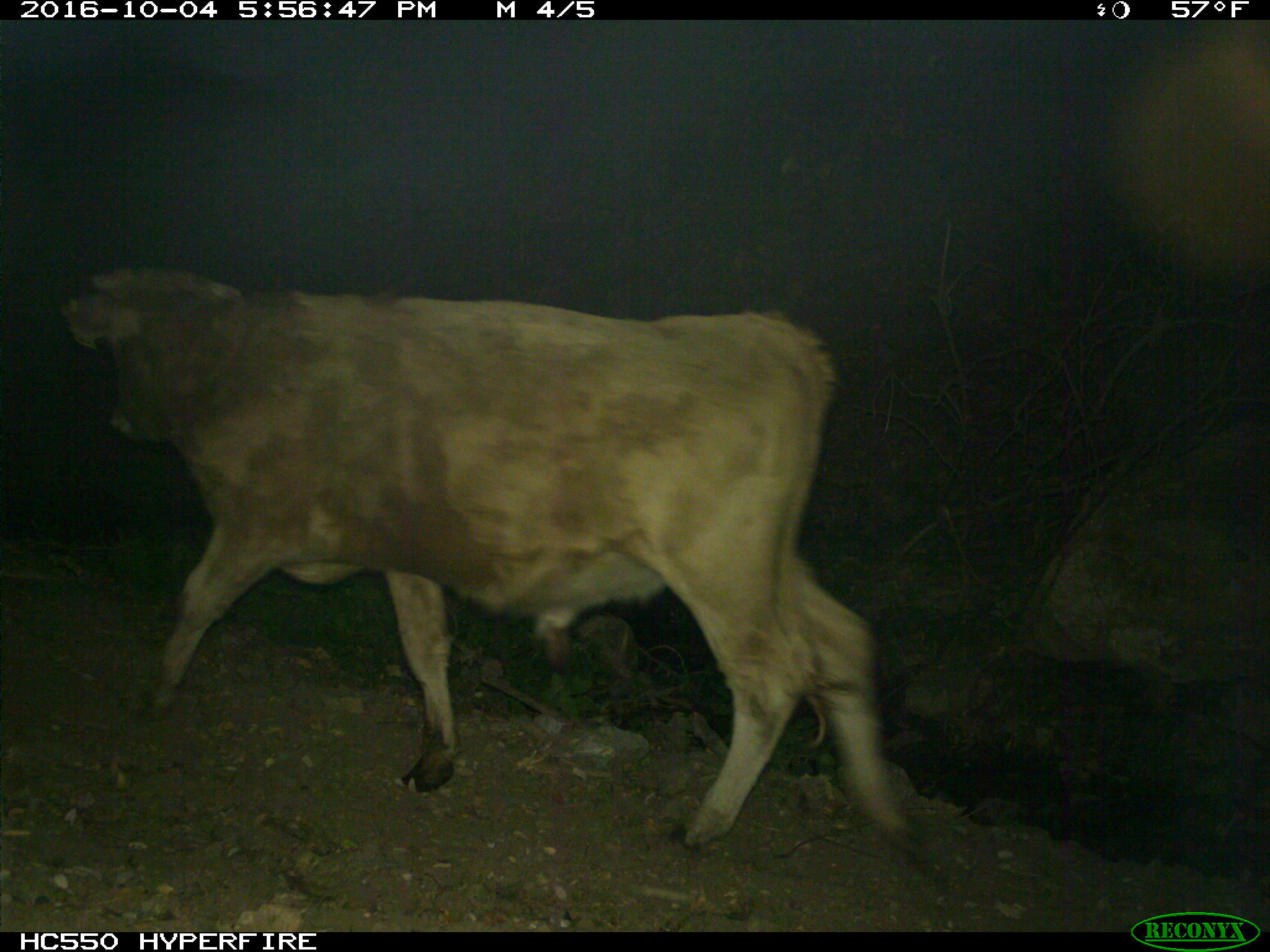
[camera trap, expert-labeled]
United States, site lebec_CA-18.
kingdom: Animalia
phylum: Chordata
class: Mammalia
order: Artiodactyla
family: Bovidae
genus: Bos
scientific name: Bos taurus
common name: domestic cow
Bos taurus (domestic cow).